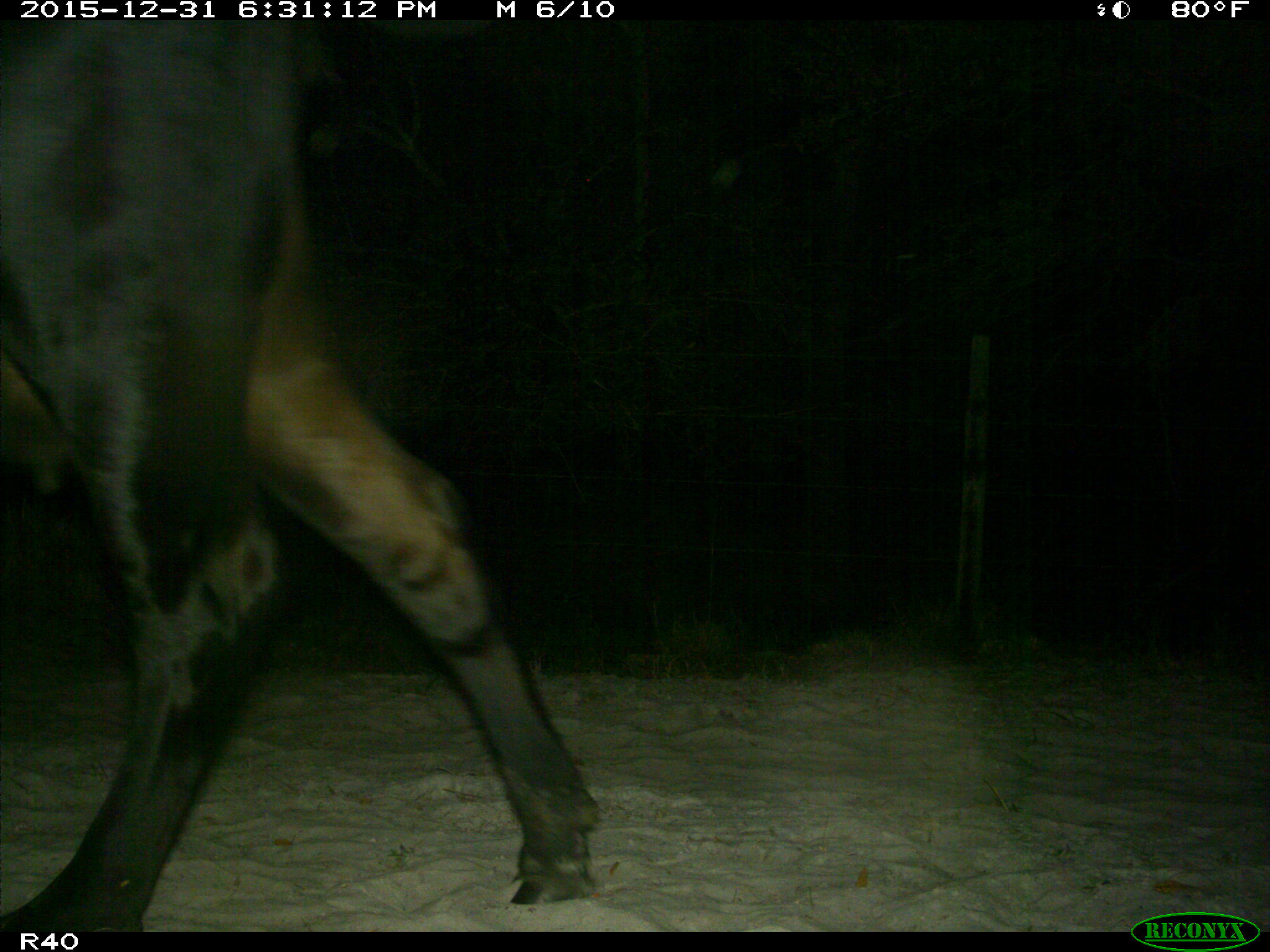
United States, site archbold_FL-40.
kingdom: Animalia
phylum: Chordata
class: Mammalia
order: Artiodactyla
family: Bovidae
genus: Bos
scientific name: Bos taurus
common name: domestic cow